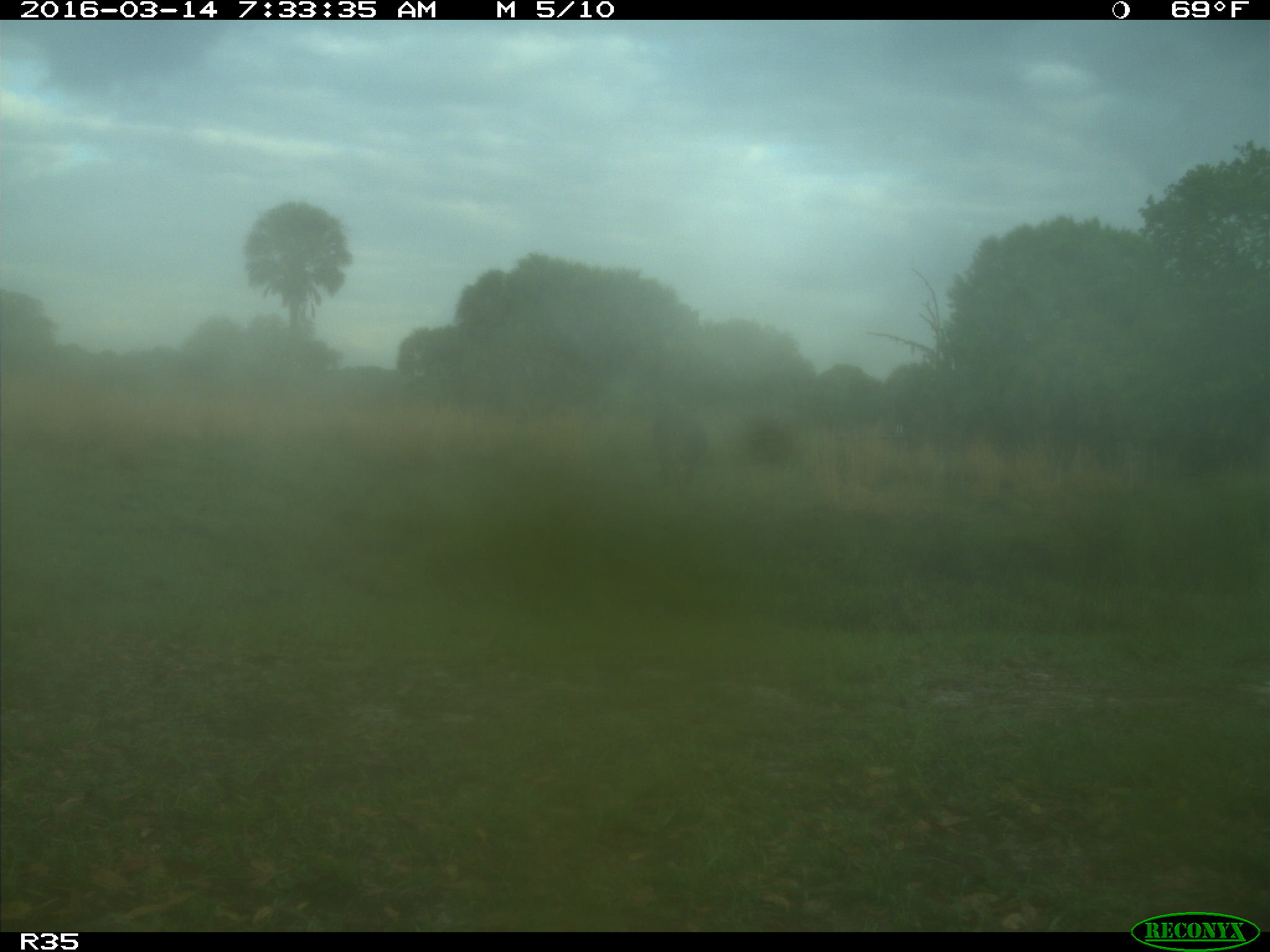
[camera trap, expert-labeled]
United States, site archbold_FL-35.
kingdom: Animalia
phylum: Chordata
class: Mammalia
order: Artiodactyla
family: Bovidae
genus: Bos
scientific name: Bos taurus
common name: domestic cow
Bos taurus (domestic cow).